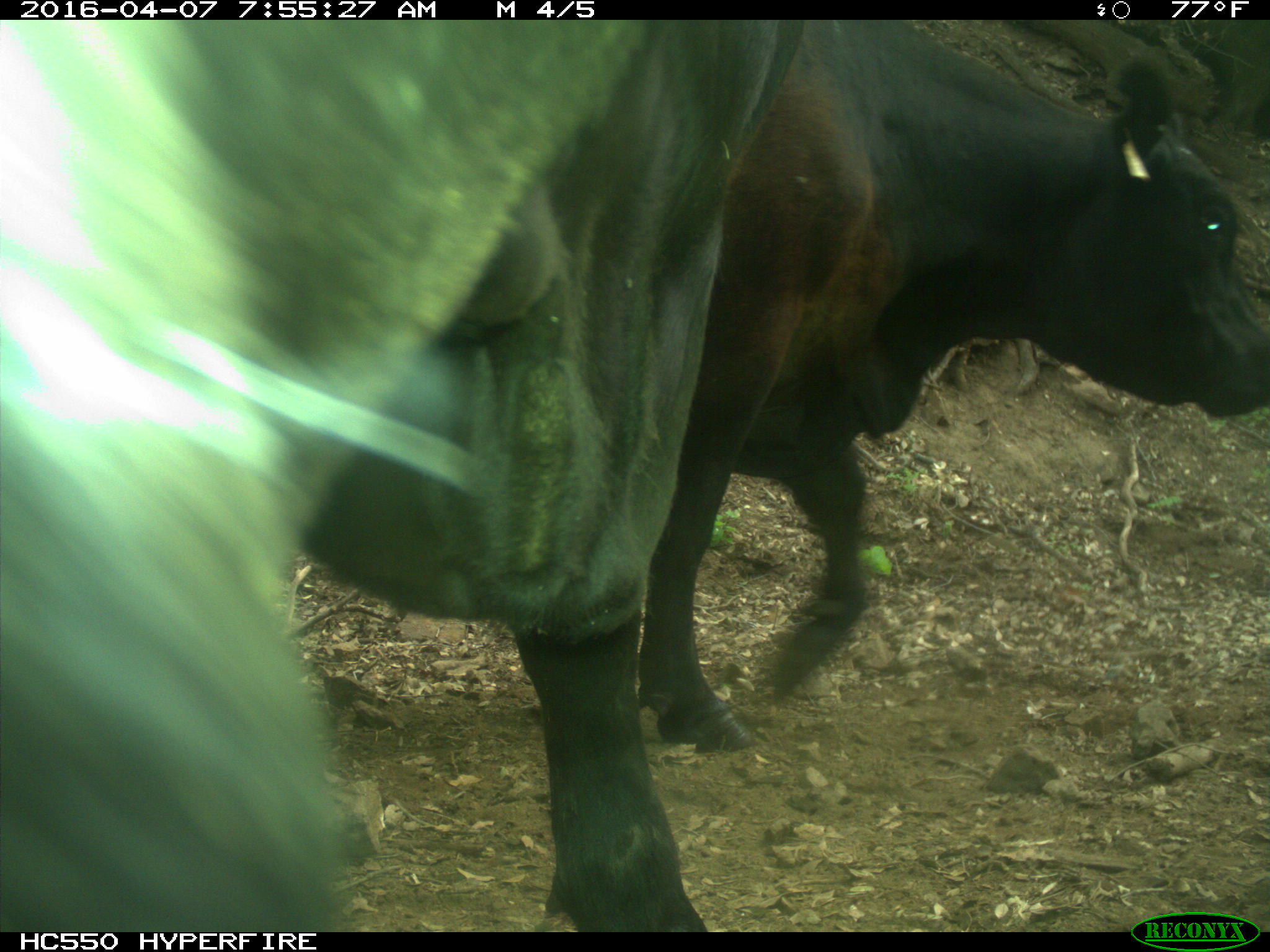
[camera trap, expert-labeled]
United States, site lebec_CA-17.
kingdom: Animalia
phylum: Chordata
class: Mammalia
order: Artiodactyla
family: Bovidae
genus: Bos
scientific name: Bos taurus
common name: domestic cow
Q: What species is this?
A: Bos taurus (domestic cow).